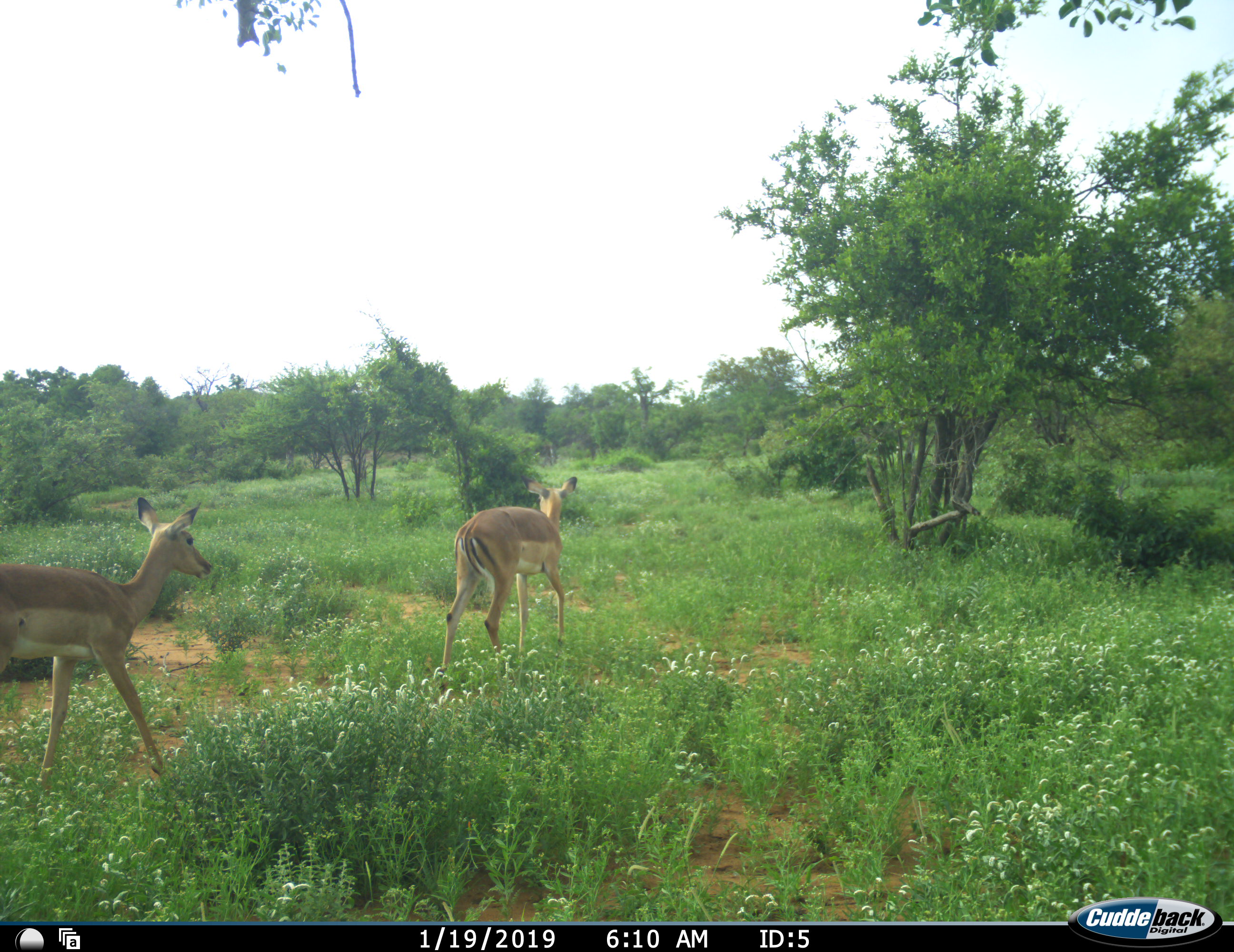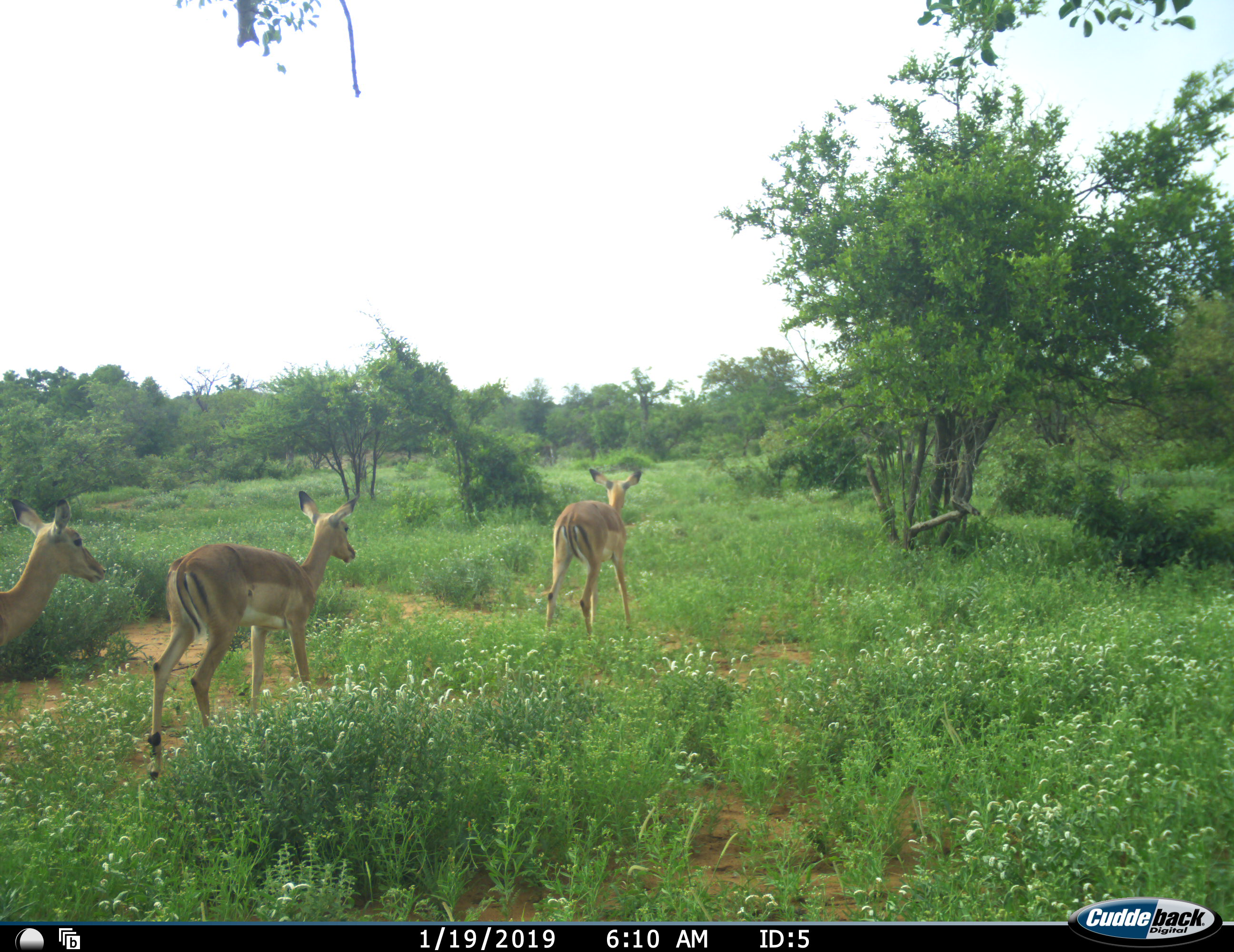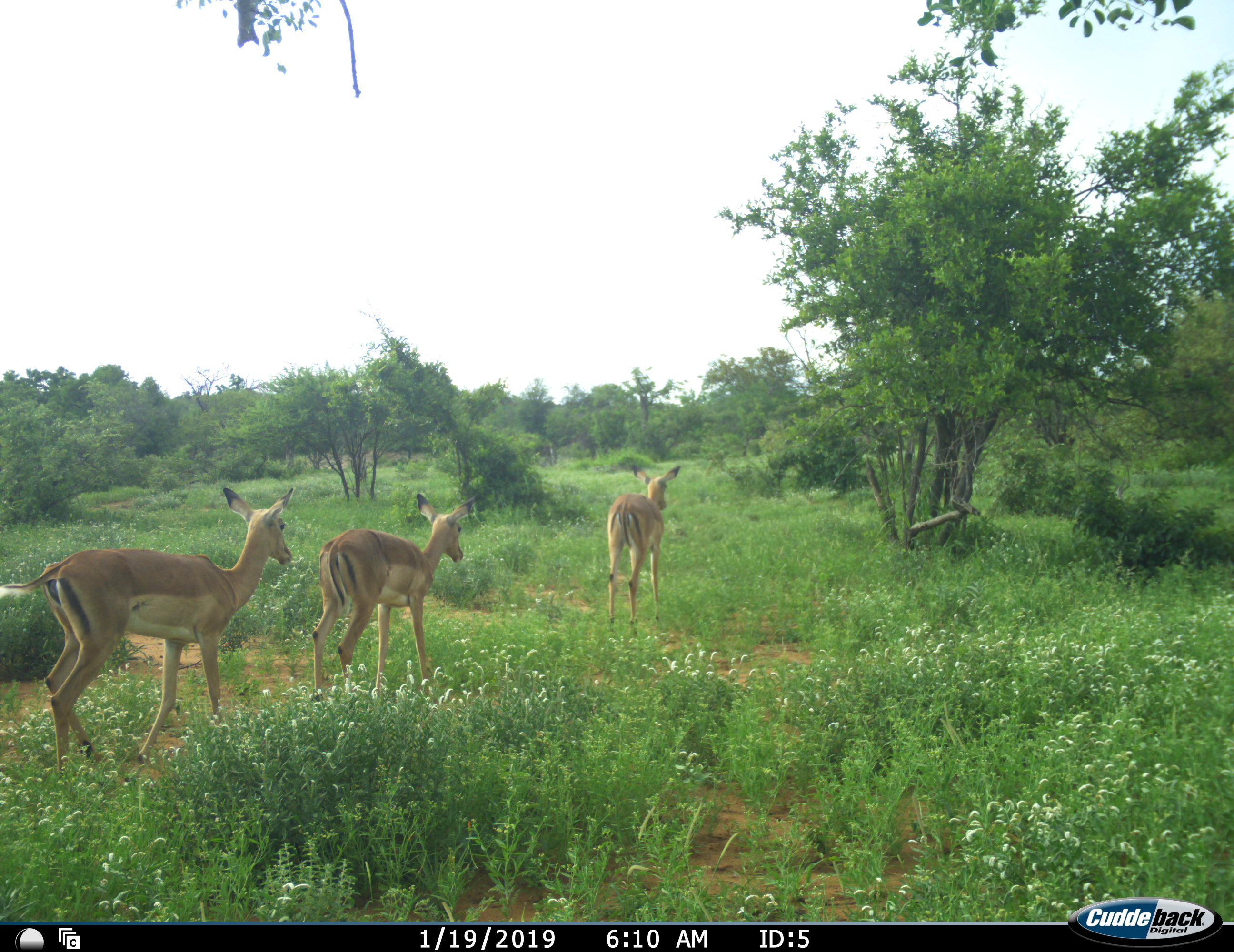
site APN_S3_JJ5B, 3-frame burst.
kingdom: Animalia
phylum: Chordata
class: Mammalia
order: Artiodactyla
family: Bovidae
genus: Aepyceros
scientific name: Aepyceros melampus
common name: impala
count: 3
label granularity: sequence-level